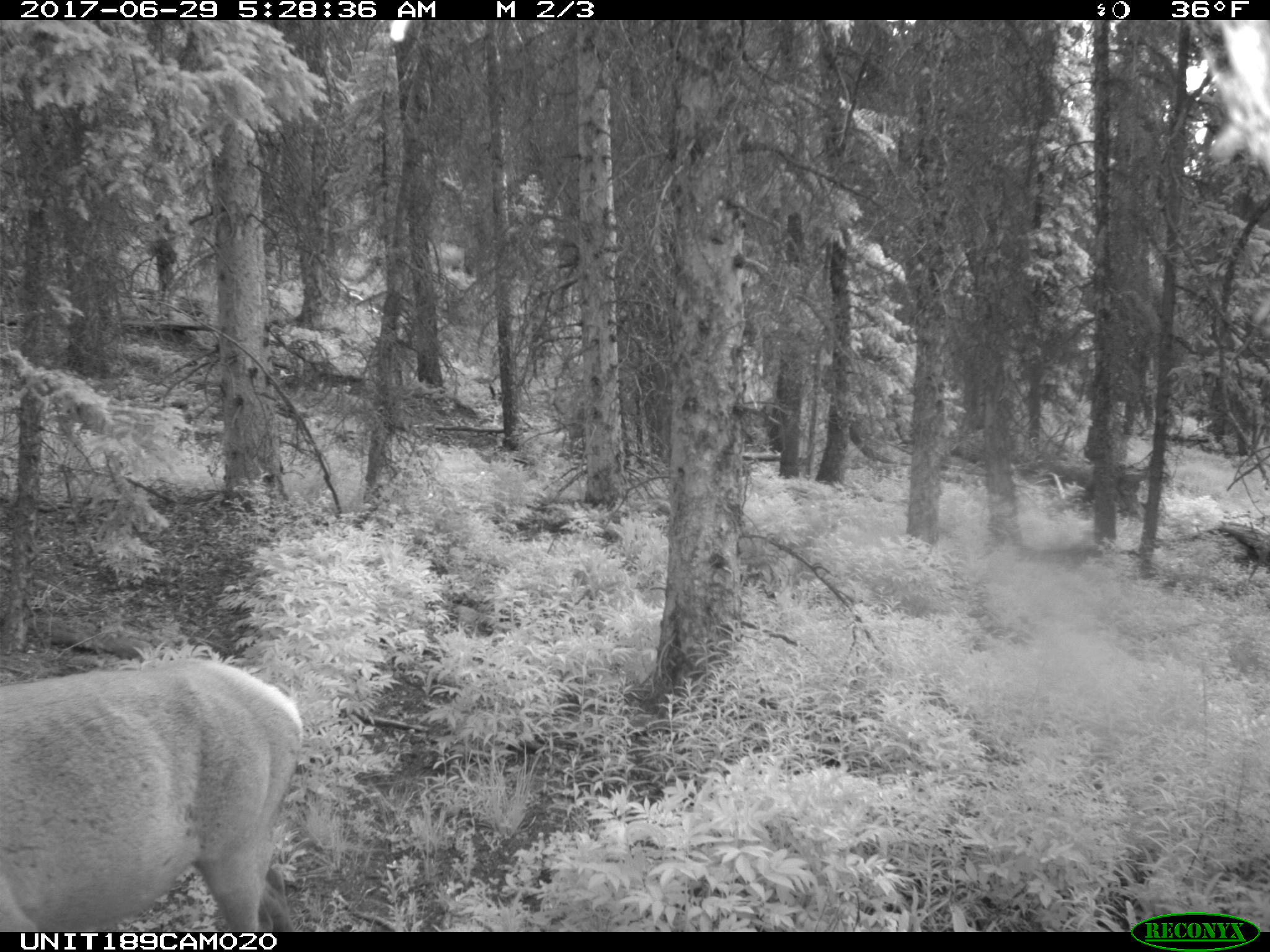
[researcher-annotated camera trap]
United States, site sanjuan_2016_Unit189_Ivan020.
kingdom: Animalia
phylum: Chordata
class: Mammalia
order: Artiodactyla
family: Cervidae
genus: Cervus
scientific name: Cervus elaphus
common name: red deer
Cervus elaphus (red deer).